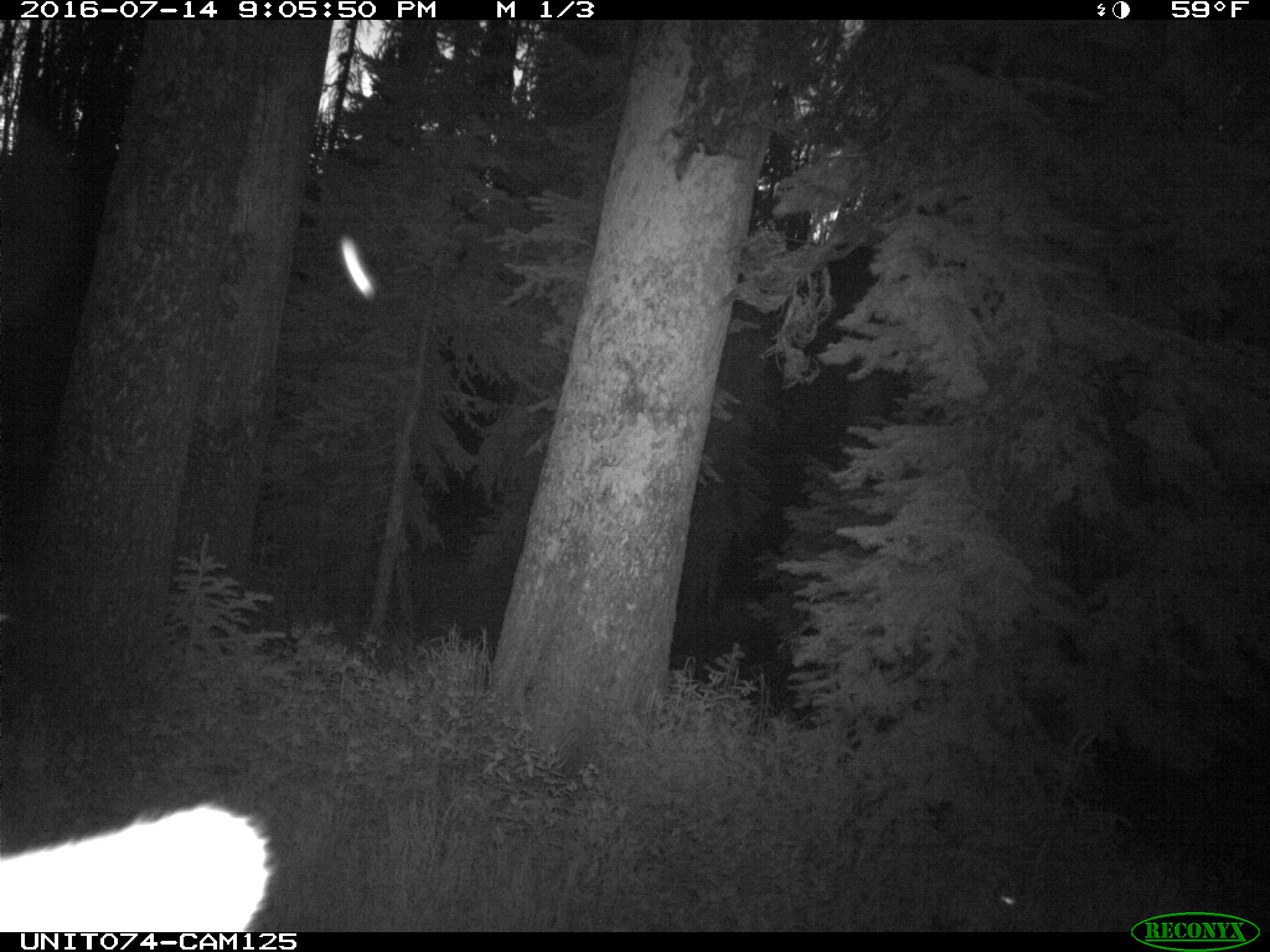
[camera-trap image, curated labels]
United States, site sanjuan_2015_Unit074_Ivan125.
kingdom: Animalia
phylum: Chordata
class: Mammalia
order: Artiodactyla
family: Cervidae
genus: Cervus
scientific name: Cervus elaphus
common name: red deer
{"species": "Cervus elaphus (red deer)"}